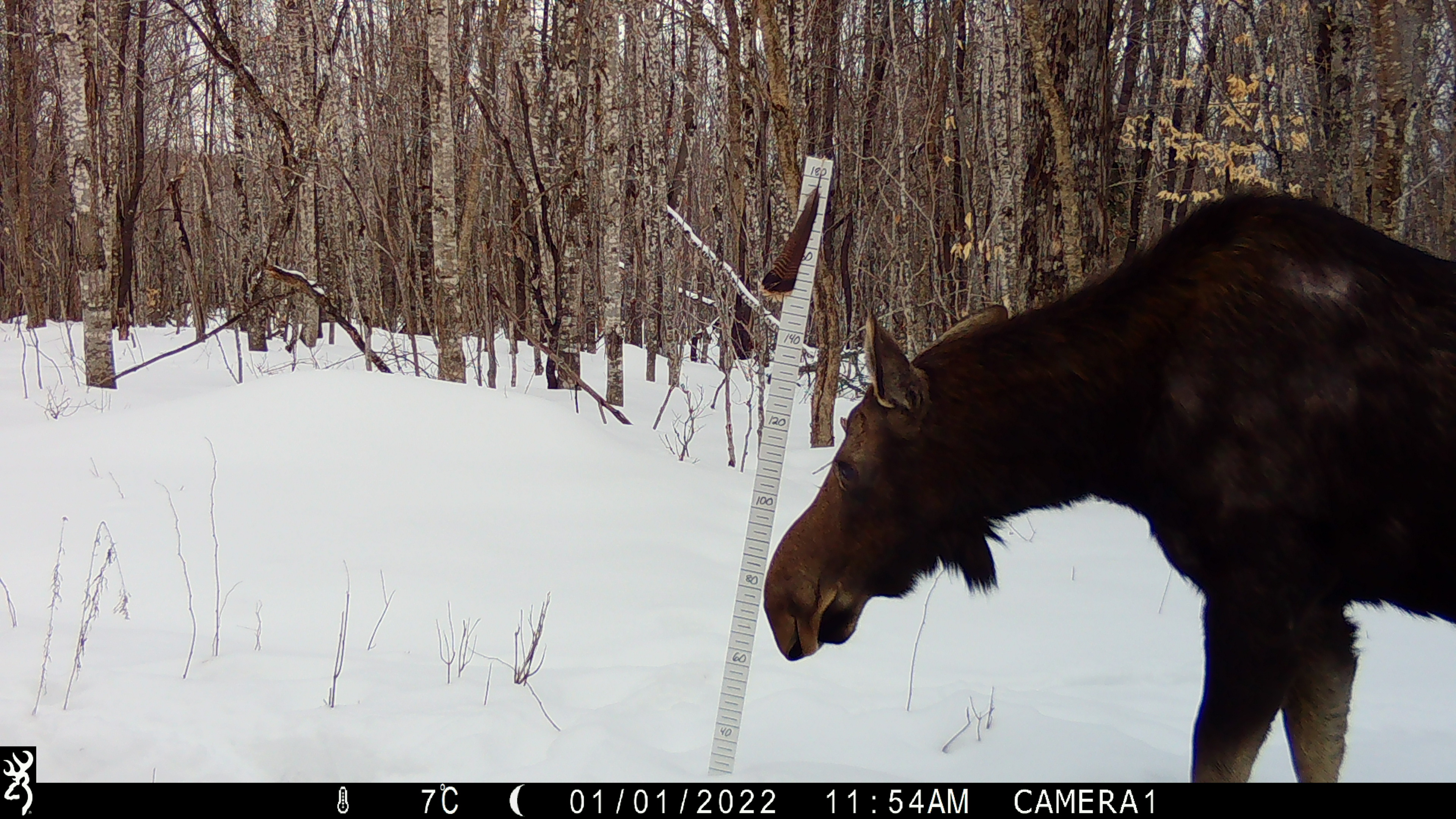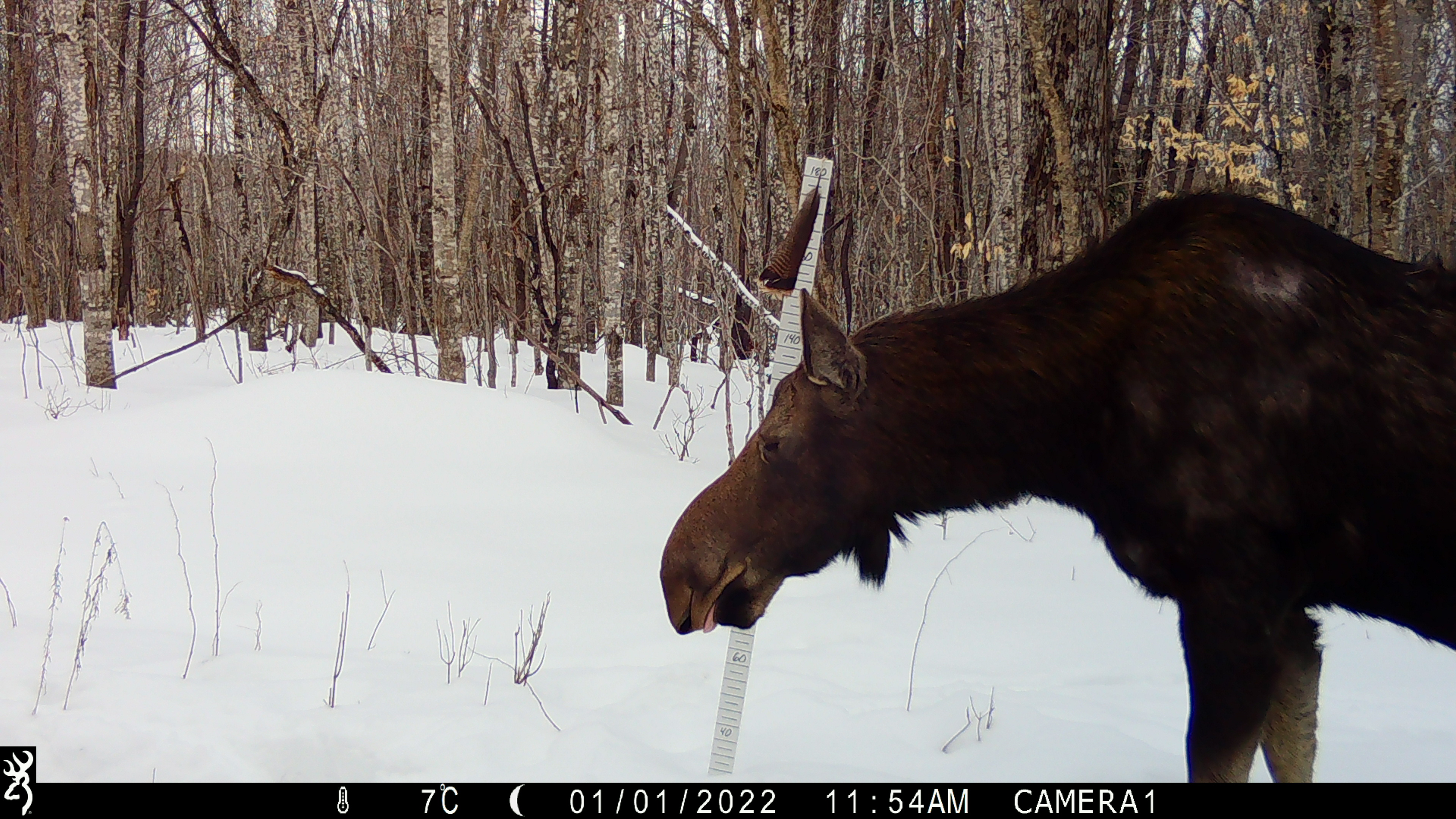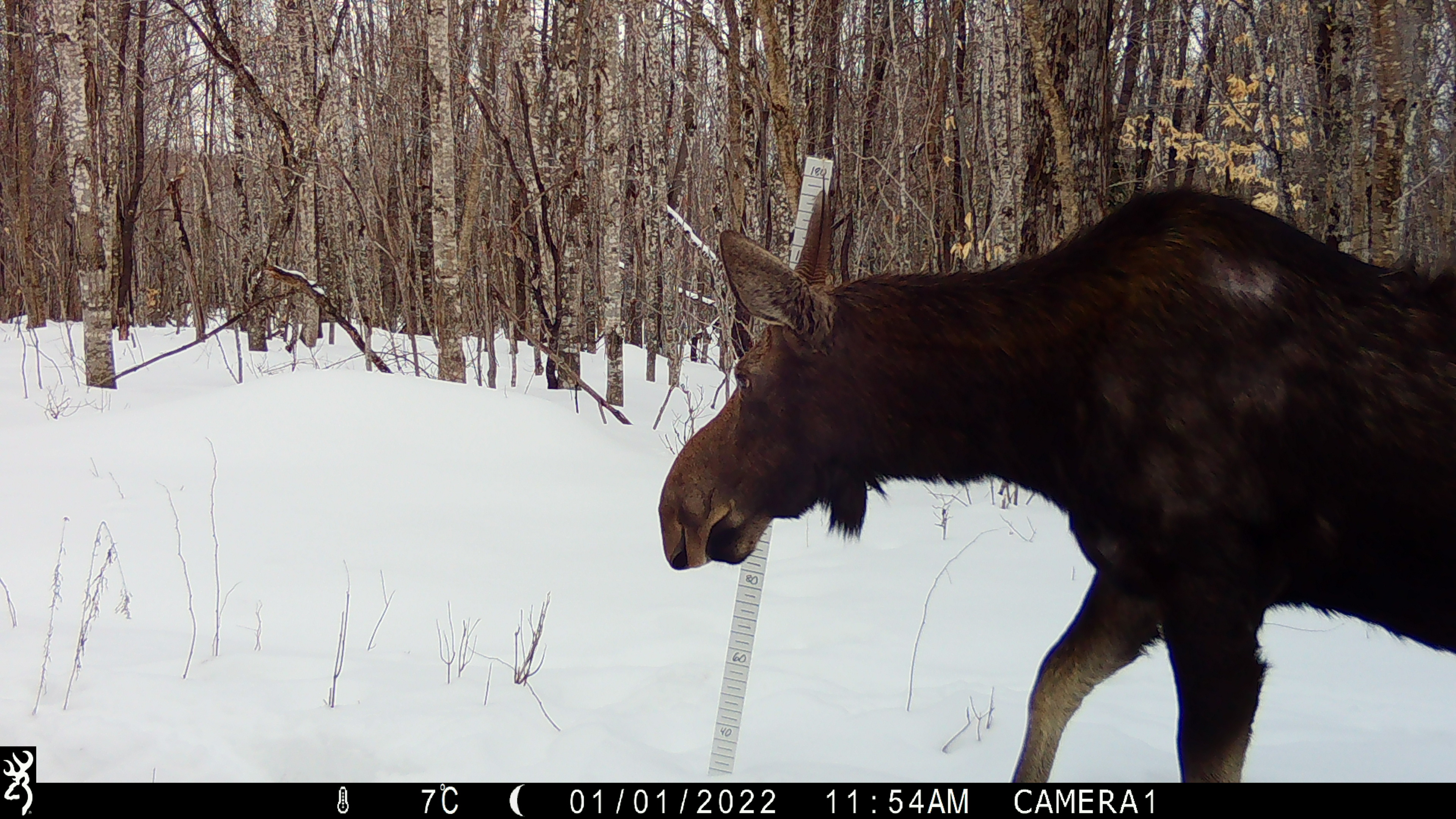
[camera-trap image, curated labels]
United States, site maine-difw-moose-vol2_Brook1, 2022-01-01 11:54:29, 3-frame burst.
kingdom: Animalia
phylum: Chordata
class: Mammalia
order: Artiodactyla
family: Cervidae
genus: Alces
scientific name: Alces alces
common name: moose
Moose (Alces alces).